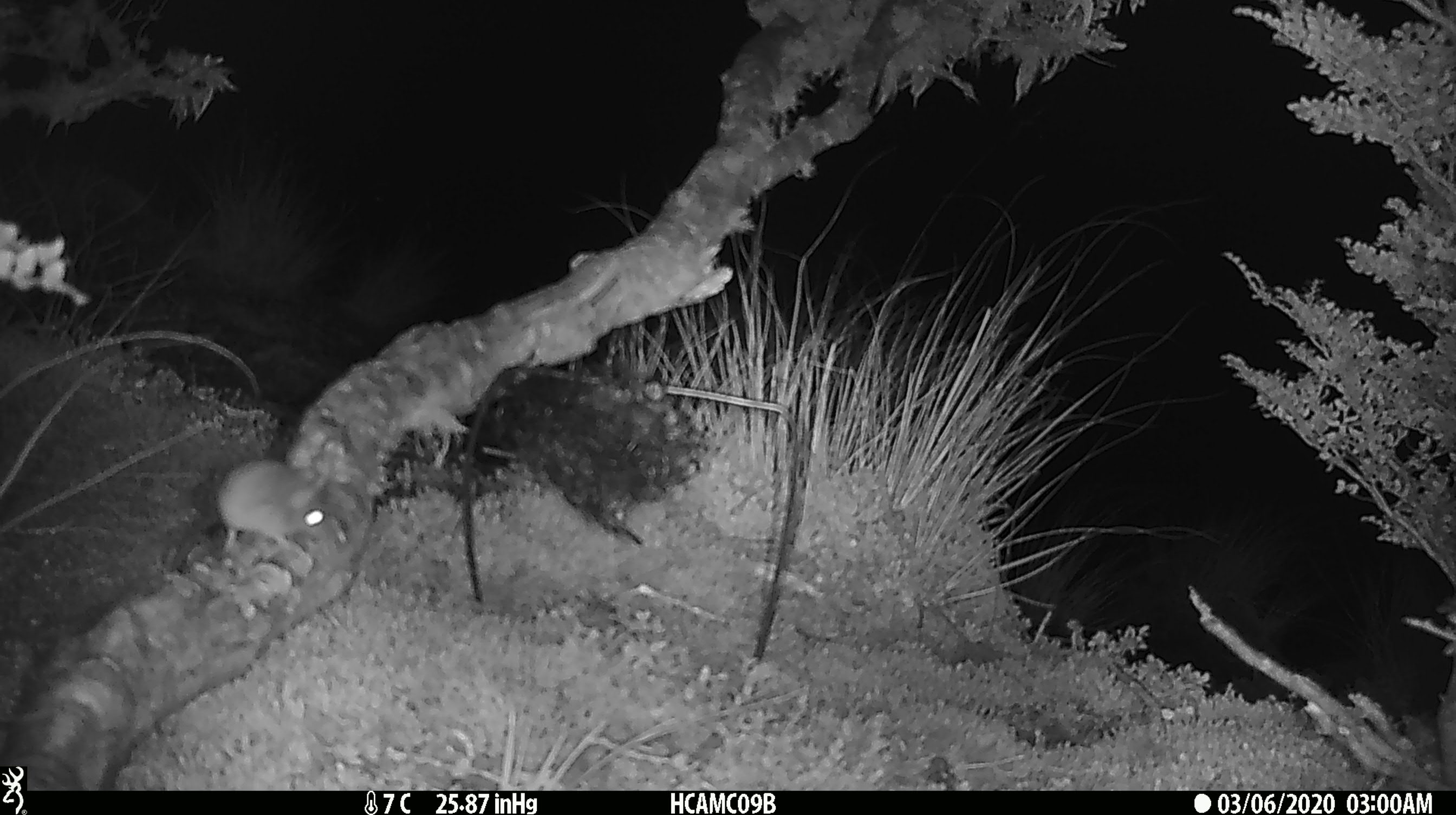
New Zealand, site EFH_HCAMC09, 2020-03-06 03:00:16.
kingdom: Animalia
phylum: Chordata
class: Mammalia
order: Rodentia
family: Muridae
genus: Mus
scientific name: Mus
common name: mouse